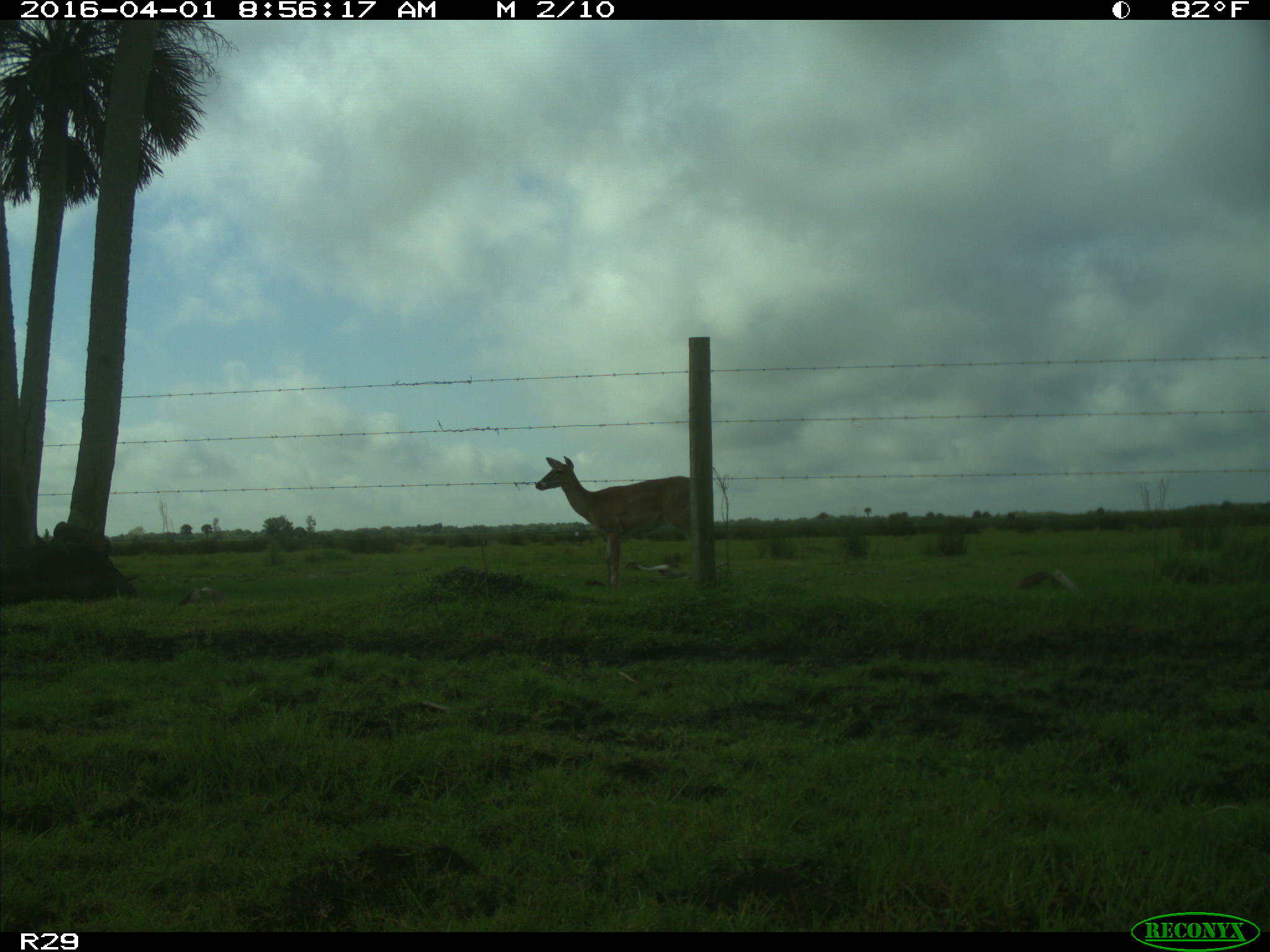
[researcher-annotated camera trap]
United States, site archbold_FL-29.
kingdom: Animalia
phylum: Chordata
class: Mammalia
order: Artiodactyla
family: Cervidae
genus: Odocoileus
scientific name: Odocoileus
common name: deer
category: unidentified deer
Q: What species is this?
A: Unidentified deer (deer) (Odocoileus).